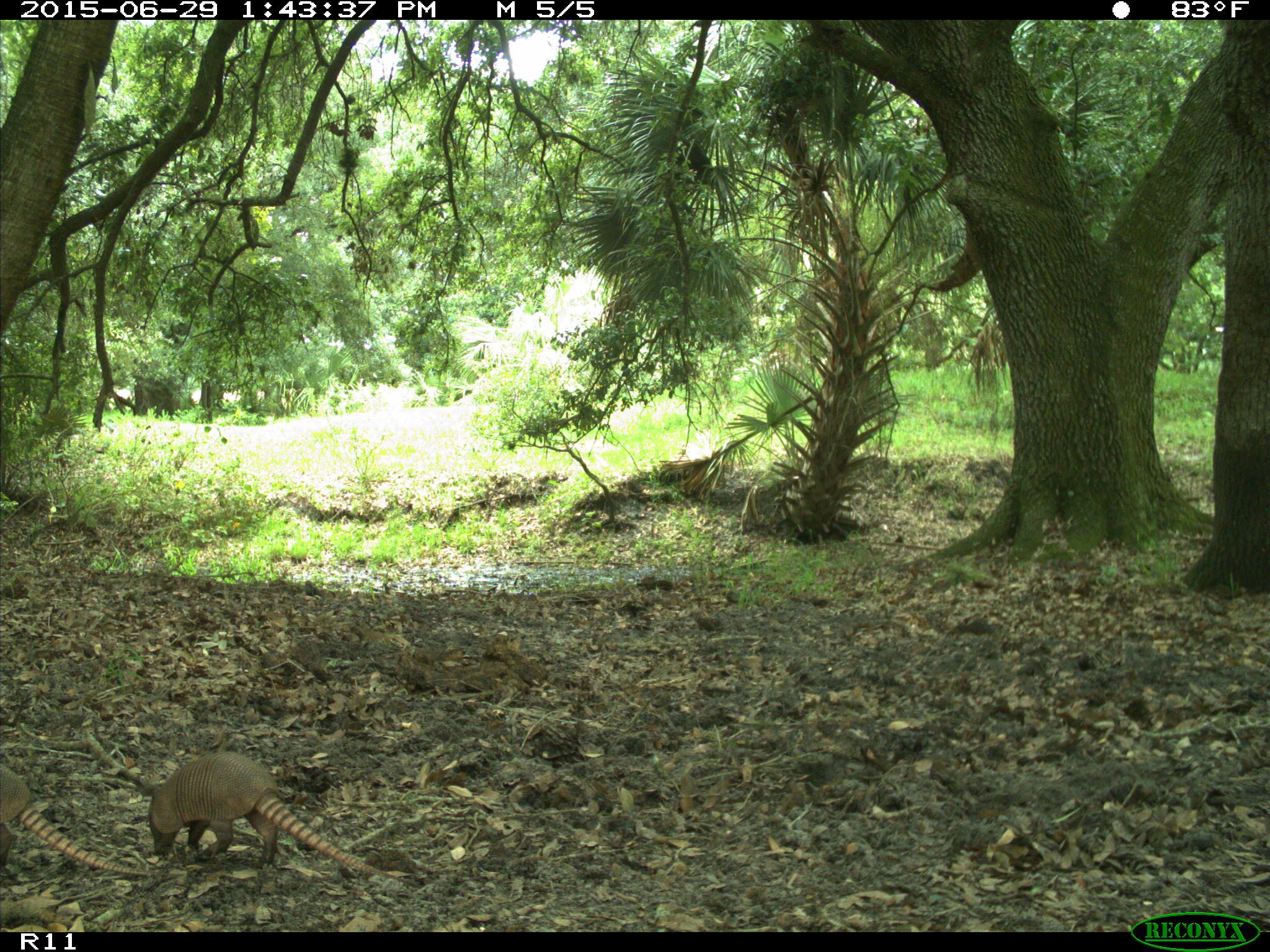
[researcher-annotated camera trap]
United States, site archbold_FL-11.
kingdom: Animalia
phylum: Chordata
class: Mammalia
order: Cingulata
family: Dasypodidae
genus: Dasypus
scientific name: Dasypus novemcinctus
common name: nine-banded armadillo